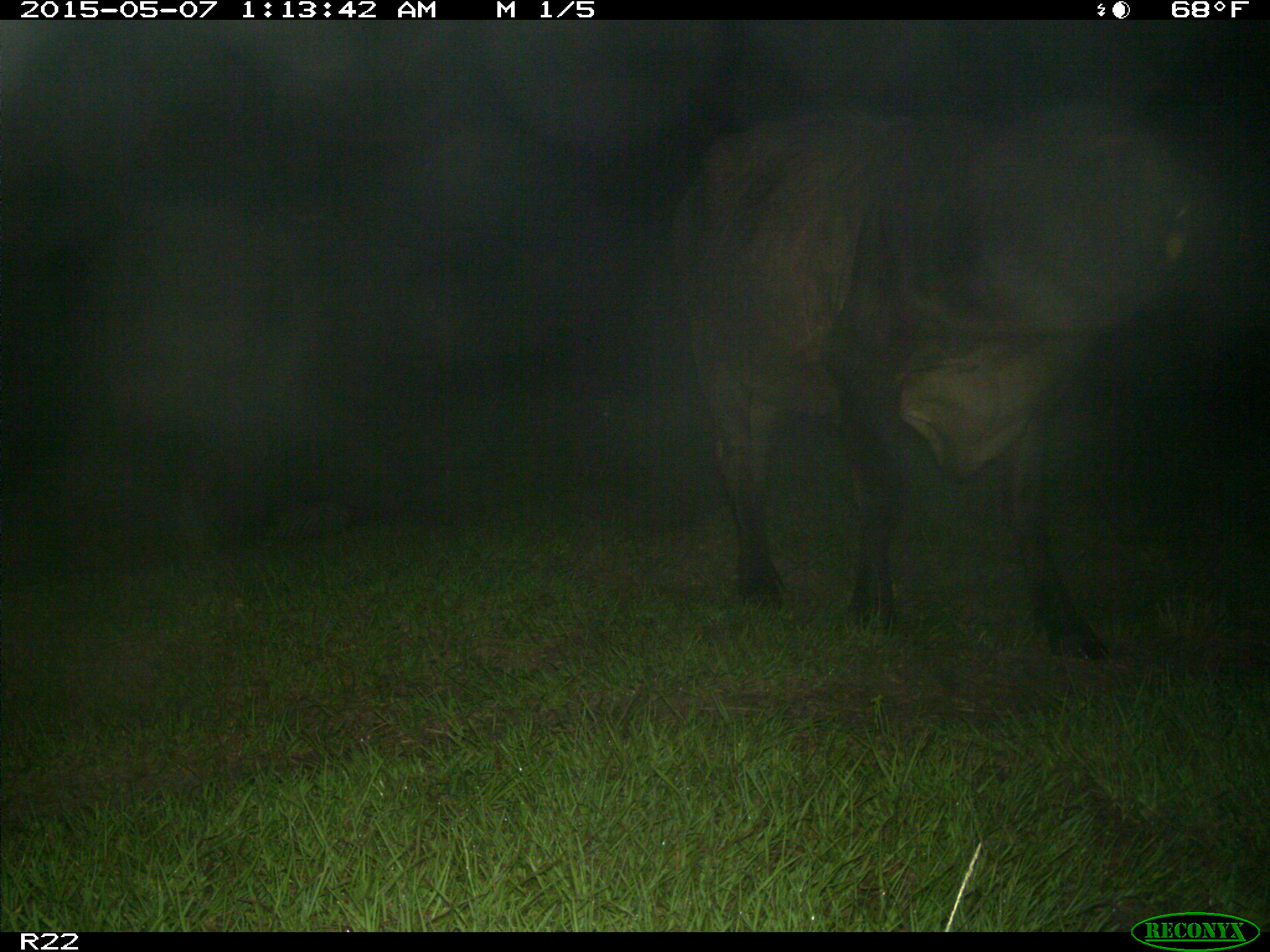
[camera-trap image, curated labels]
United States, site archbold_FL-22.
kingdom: Animalia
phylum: Chordata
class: Mammalia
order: Artiodactyla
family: Bovidae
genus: Bos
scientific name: Bos taurus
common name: domestic cow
Bos taurus (domestic cow).